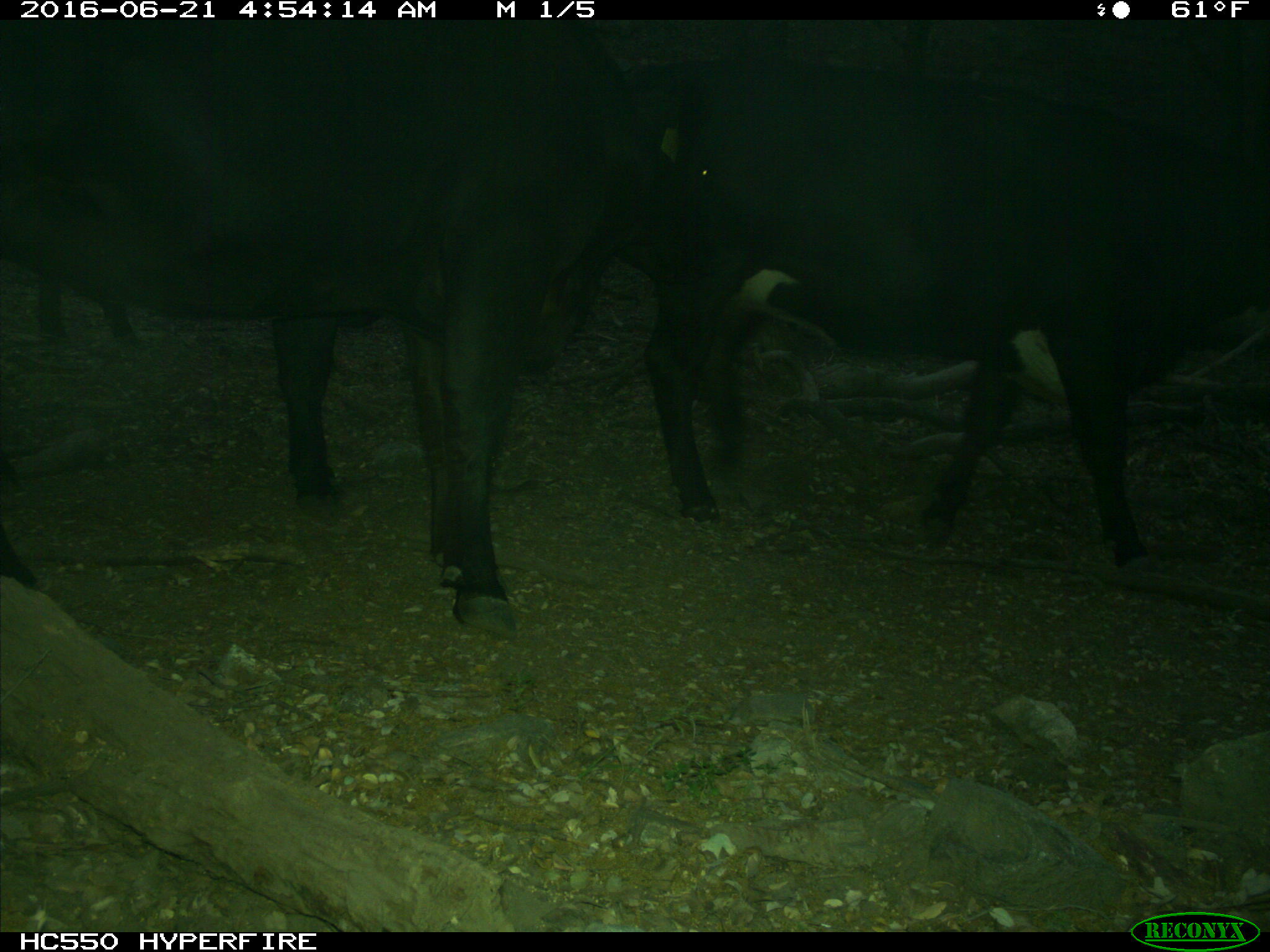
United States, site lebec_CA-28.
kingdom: Animalia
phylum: Chordata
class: Mammalia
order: Artiodactyla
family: Bovidae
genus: Bos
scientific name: Bos taurus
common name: domestic cow